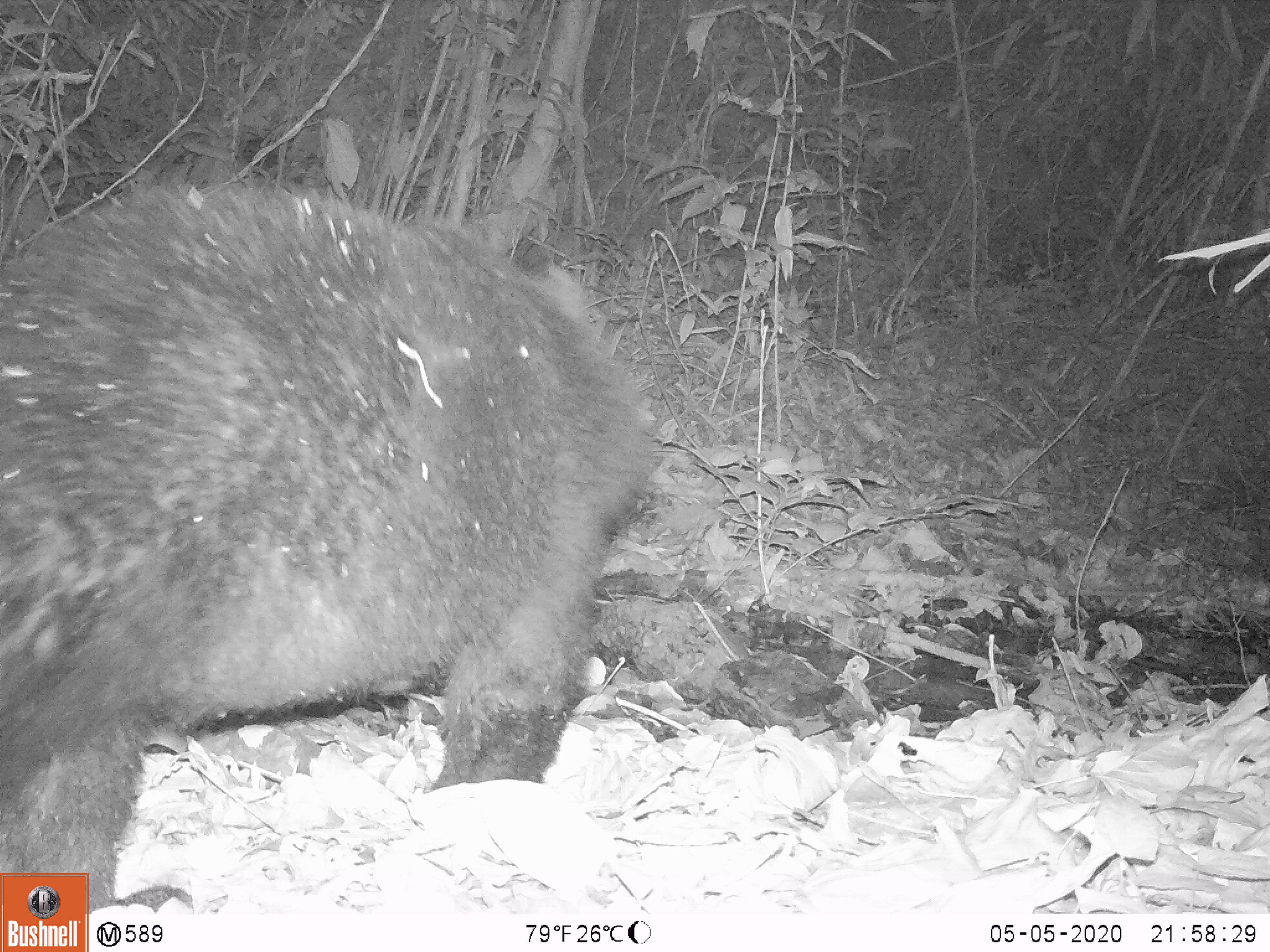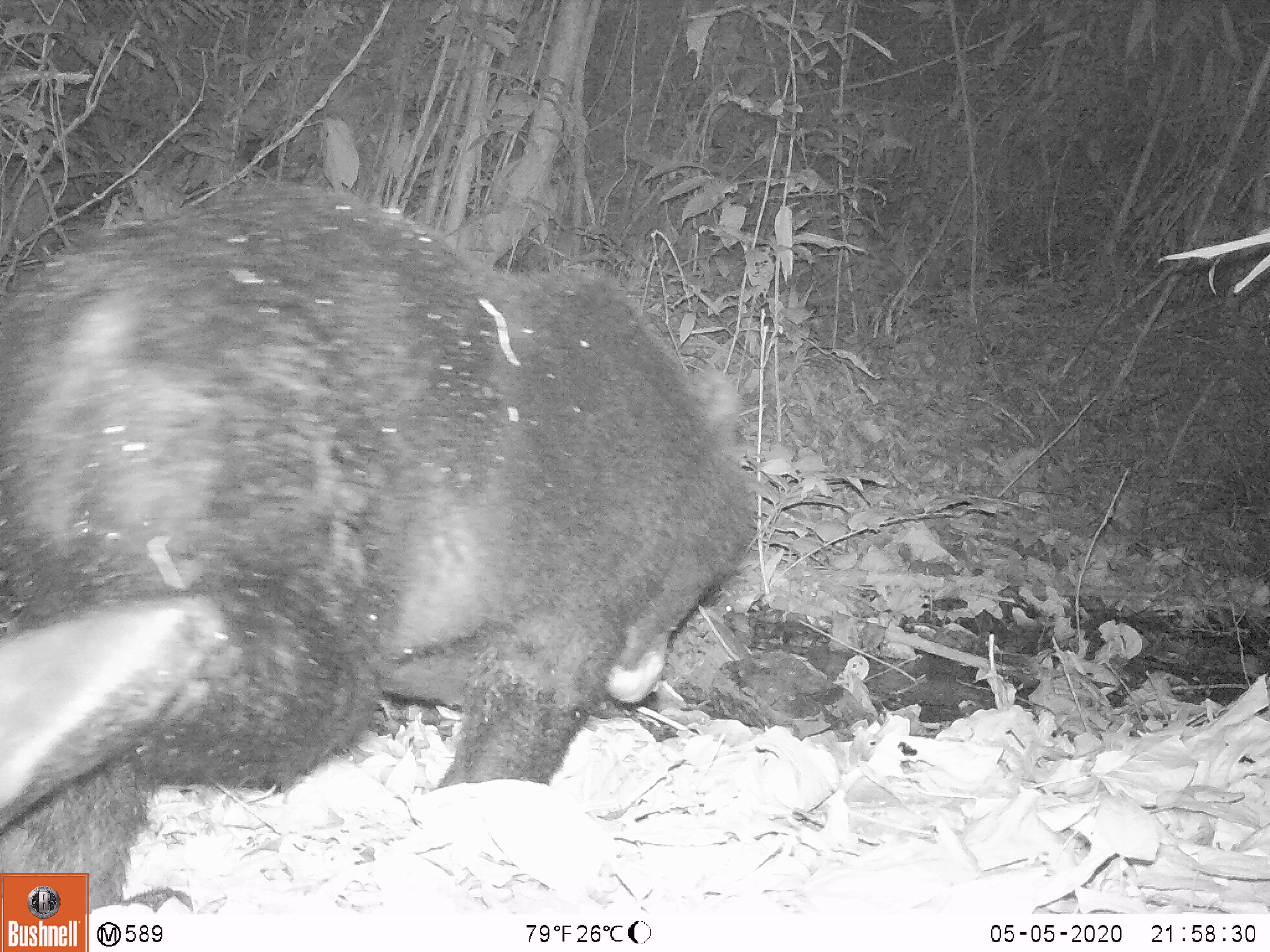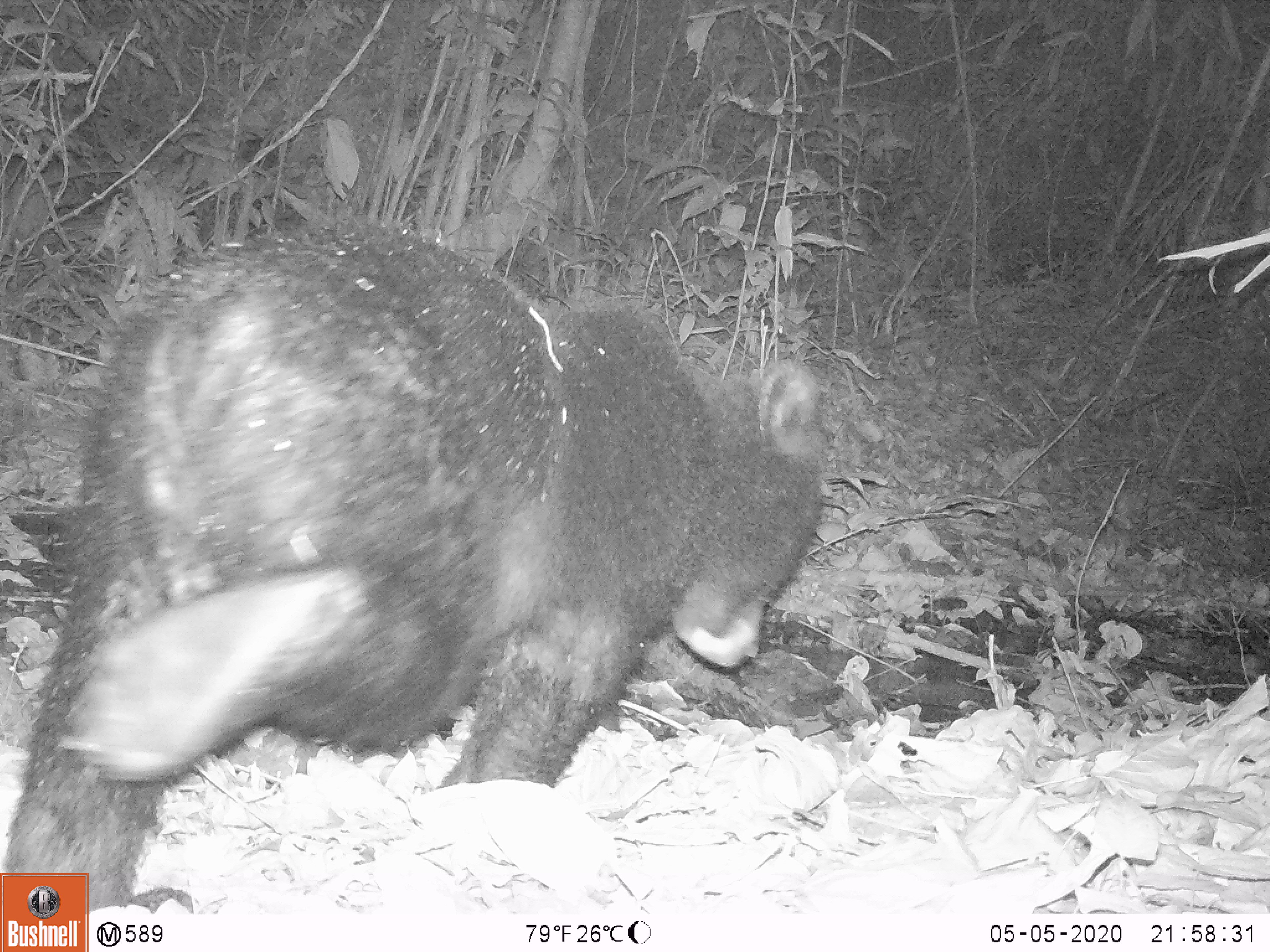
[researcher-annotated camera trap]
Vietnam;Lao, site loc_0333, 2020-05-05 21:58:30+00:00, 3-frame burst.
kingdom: Animalia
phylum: Chordata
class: Mammalia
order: Carnivora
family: Ursidae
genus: Ursus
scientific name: Ursus thibetanus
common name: asian black bear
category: asiatic black bear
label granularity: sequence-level